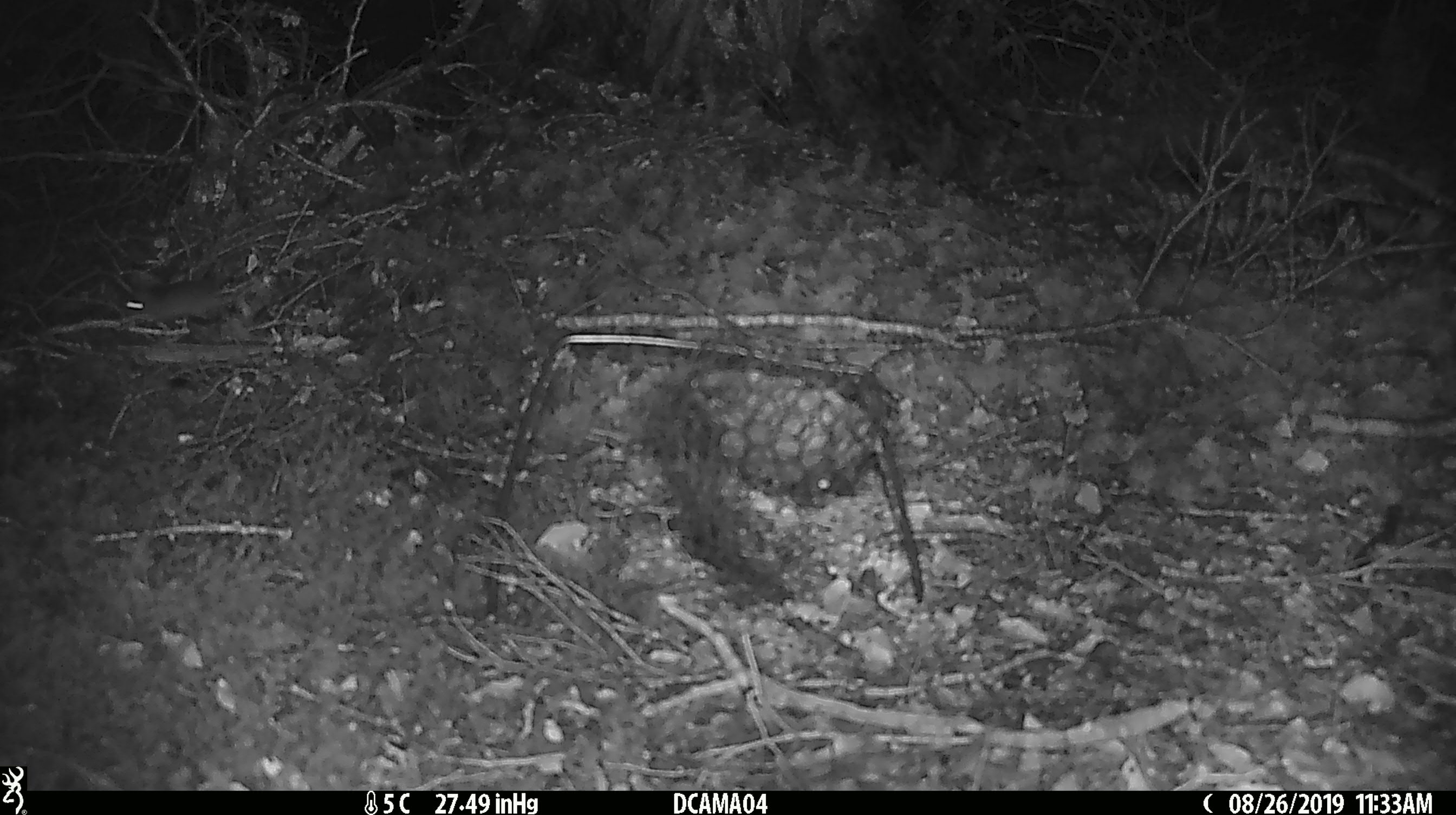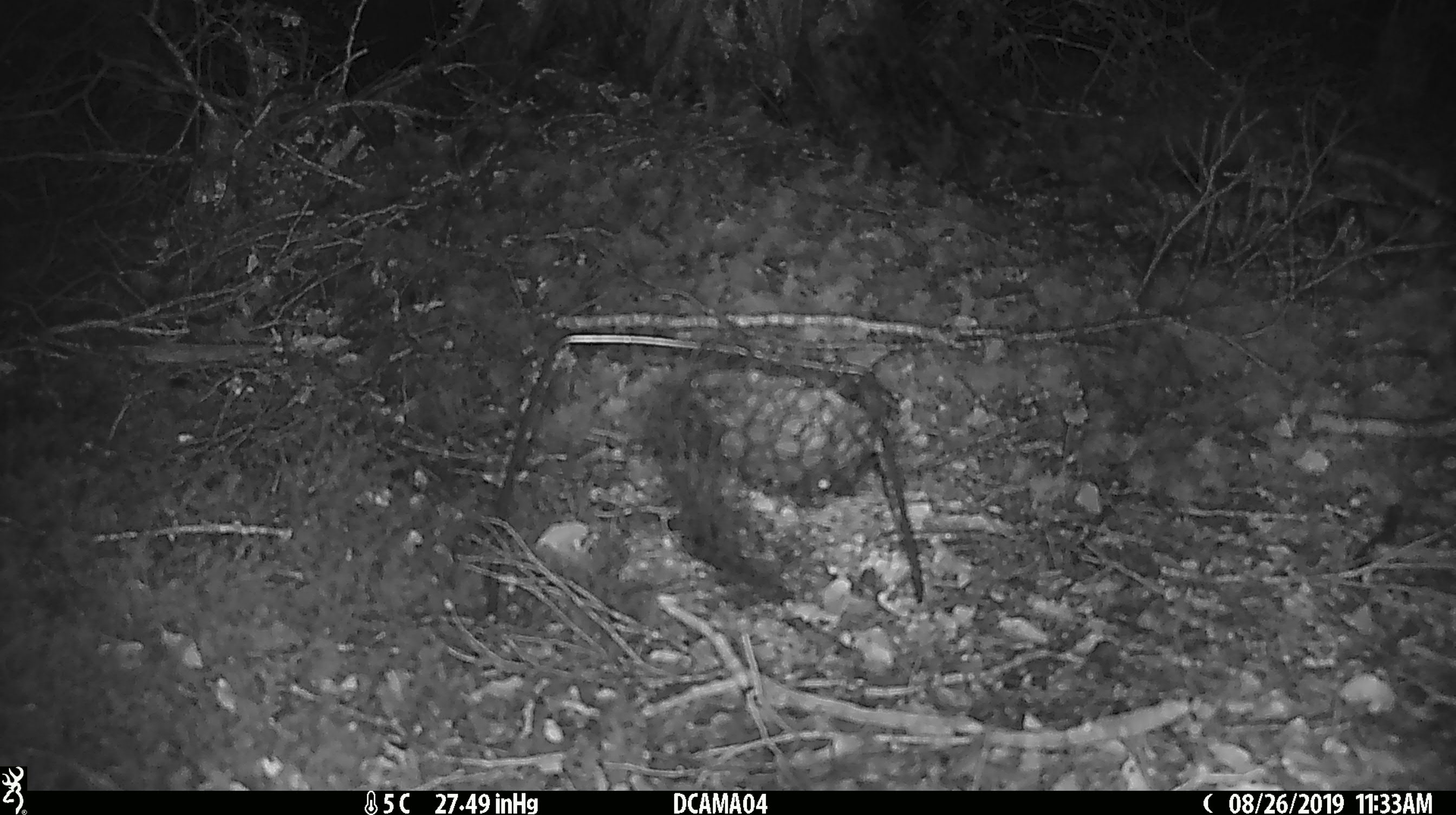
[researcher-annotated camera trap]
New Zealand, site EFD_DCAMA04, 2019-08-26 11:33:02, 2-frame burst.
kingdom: Animalia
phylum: Chordata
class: Mammalia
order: Rodentia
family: Muridae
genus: Mus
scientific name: Mus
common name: mouse